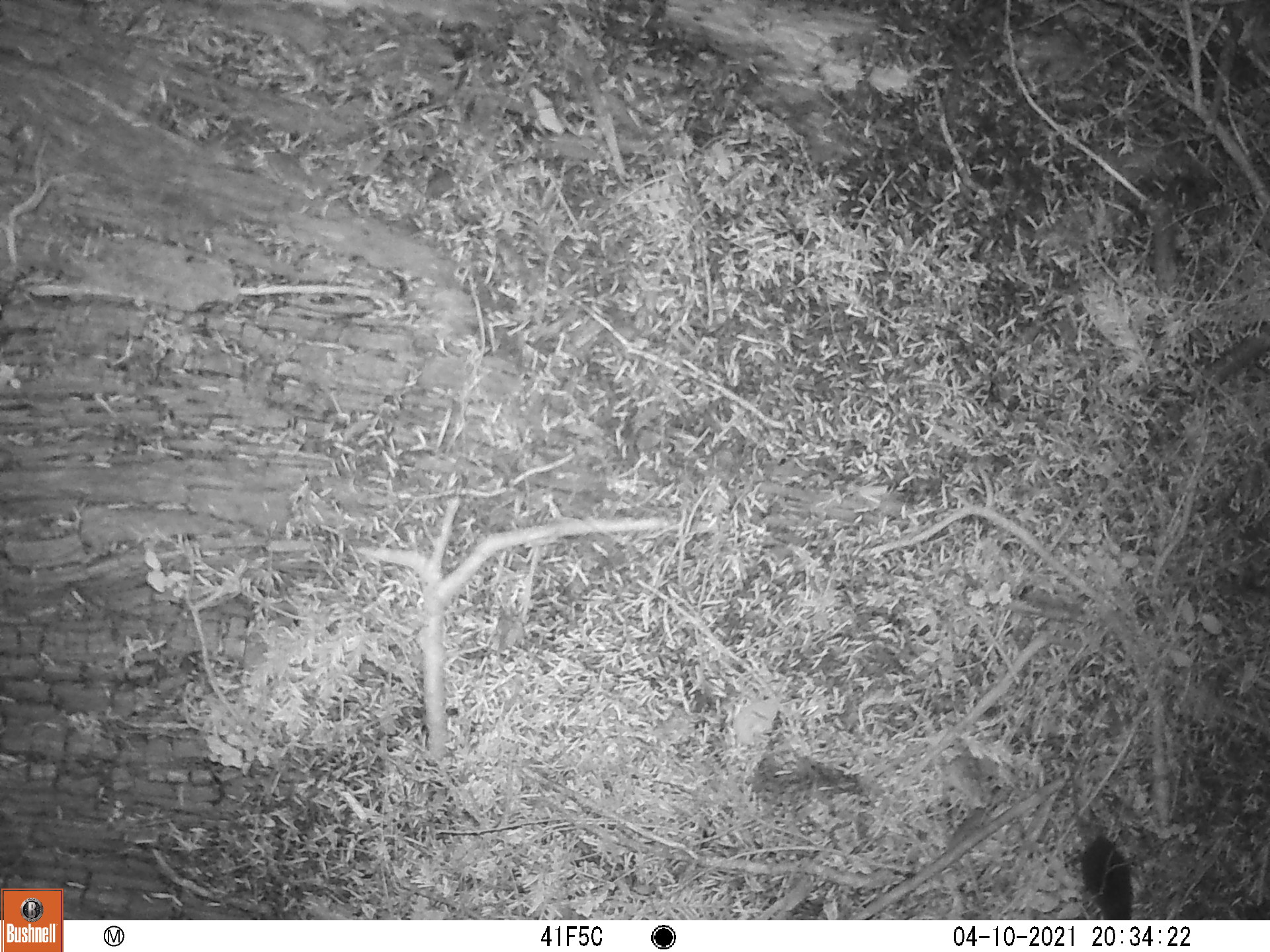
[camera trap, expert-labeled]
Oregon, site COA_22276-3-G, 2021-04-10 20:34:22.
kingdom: Animalia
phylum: Chordata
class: Mammalia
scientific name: Mammalia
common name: small mammal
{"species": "small mammal (Mammalia)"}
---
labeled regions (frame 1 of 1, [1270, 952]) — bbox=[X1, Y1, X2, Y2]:
small mammal: bbox=[1004, 706, 1157, 918]